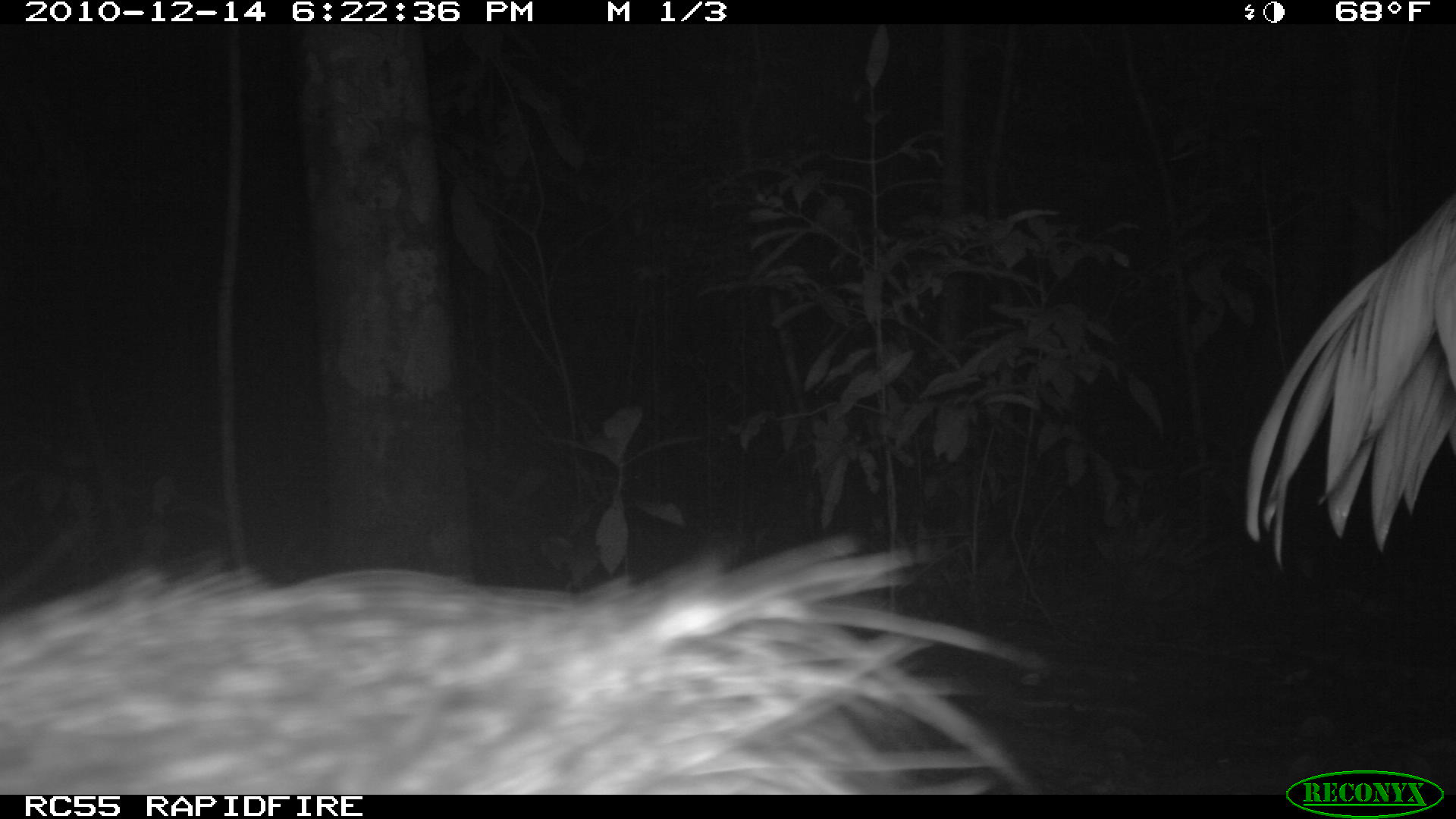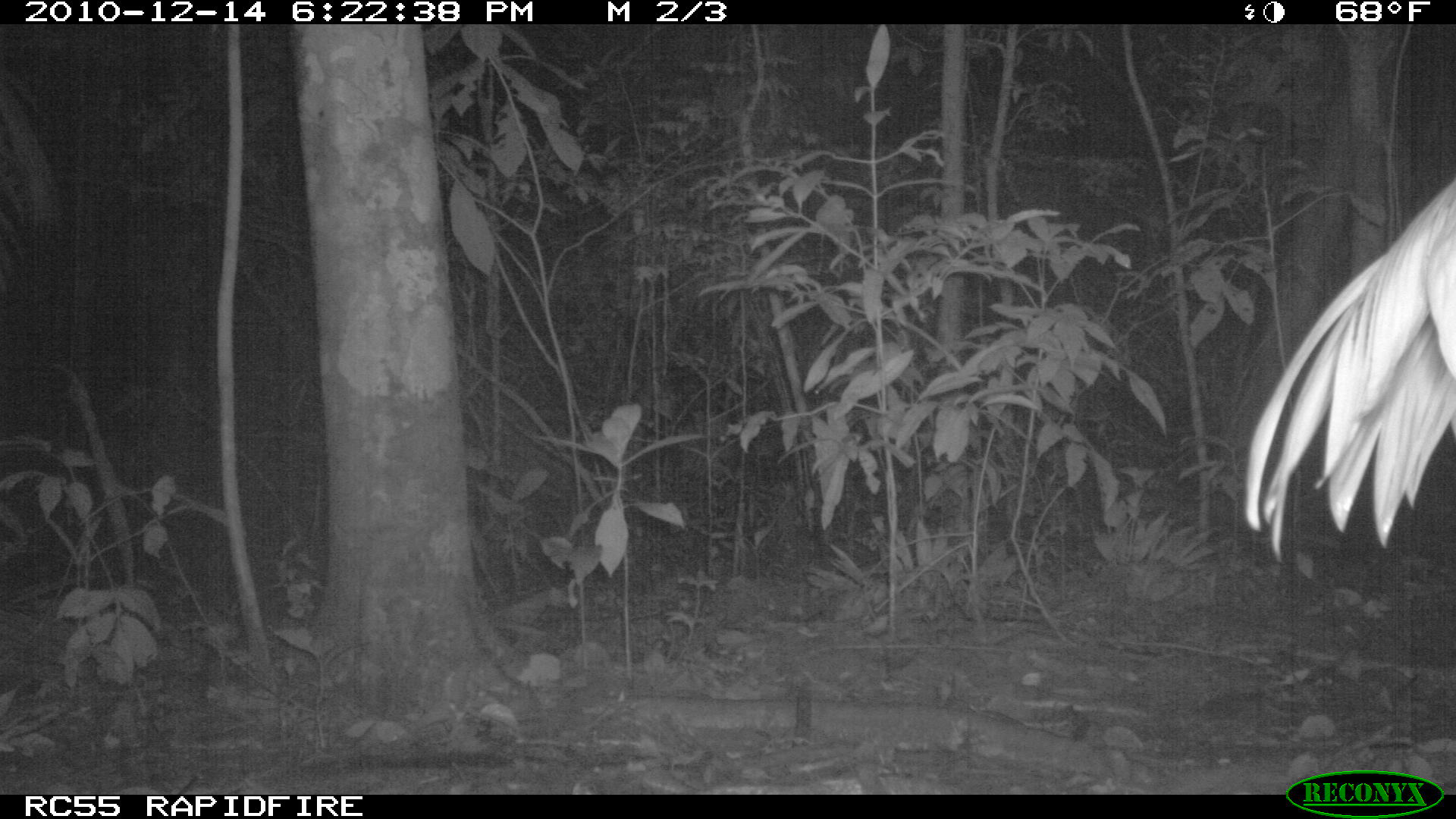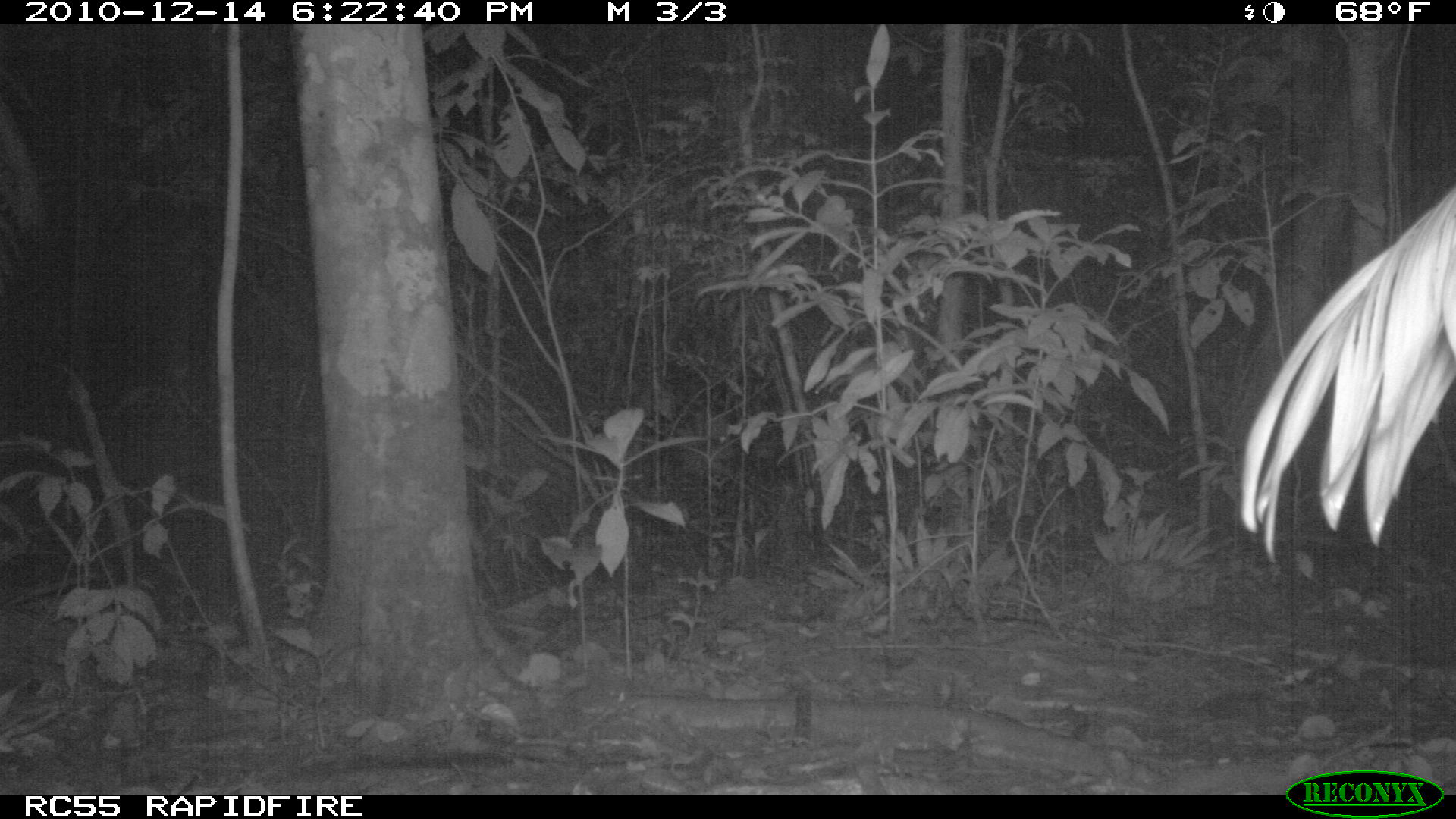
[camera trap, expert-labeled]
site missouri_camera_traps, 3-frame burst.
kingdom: Animalia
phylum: Chordata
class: Mammalia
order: Artiodactyla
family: Tayassuidae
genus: Pecari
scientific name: Pecari tajacu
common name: collared peccary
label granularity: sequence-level